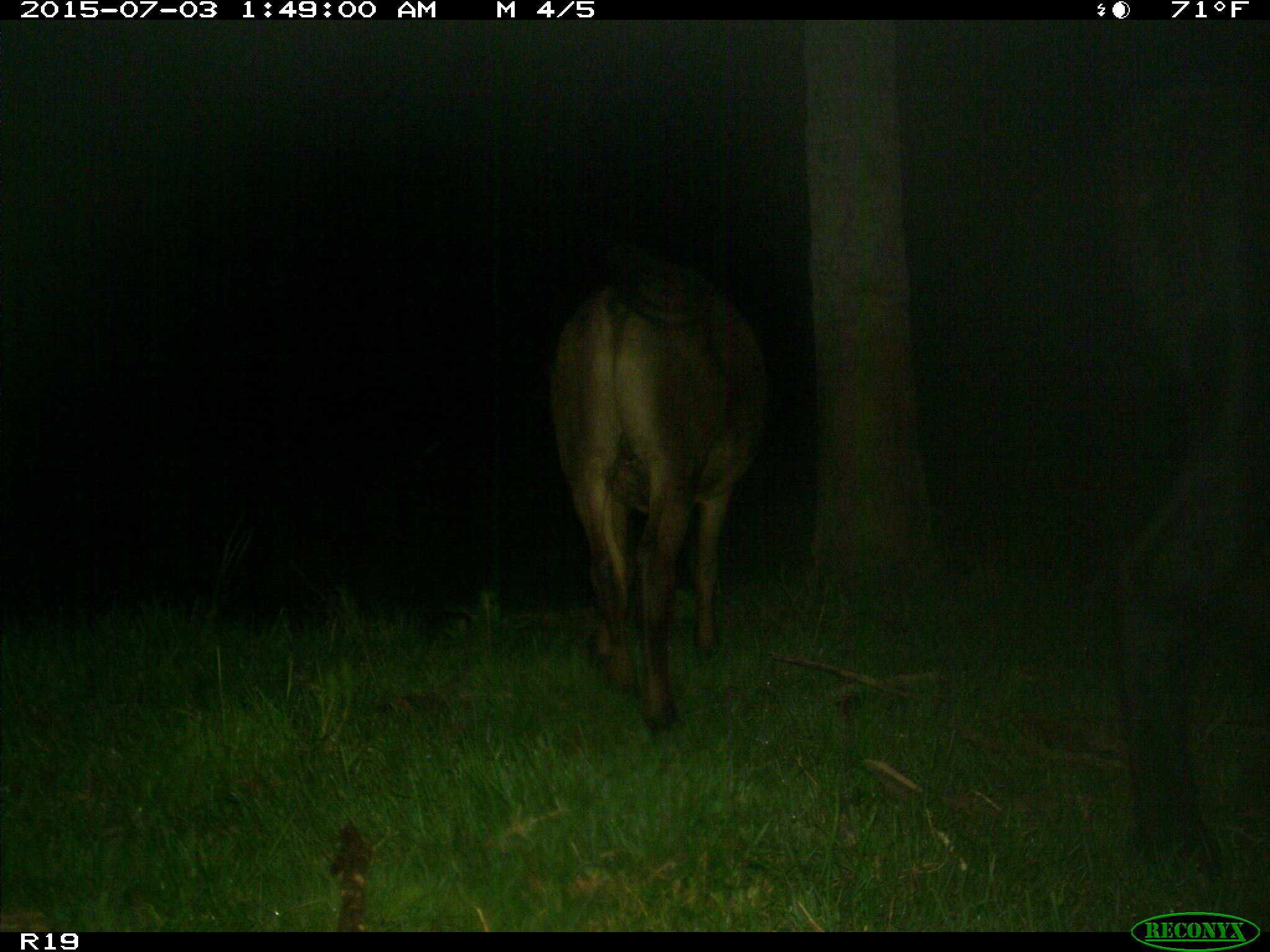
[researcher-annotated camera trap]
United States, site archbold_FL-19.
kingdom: Animalia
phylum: Chordata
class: Mammalia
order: Artiodactyla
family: Bovidae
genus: Bos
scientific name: Bos taurus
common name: domestic cow